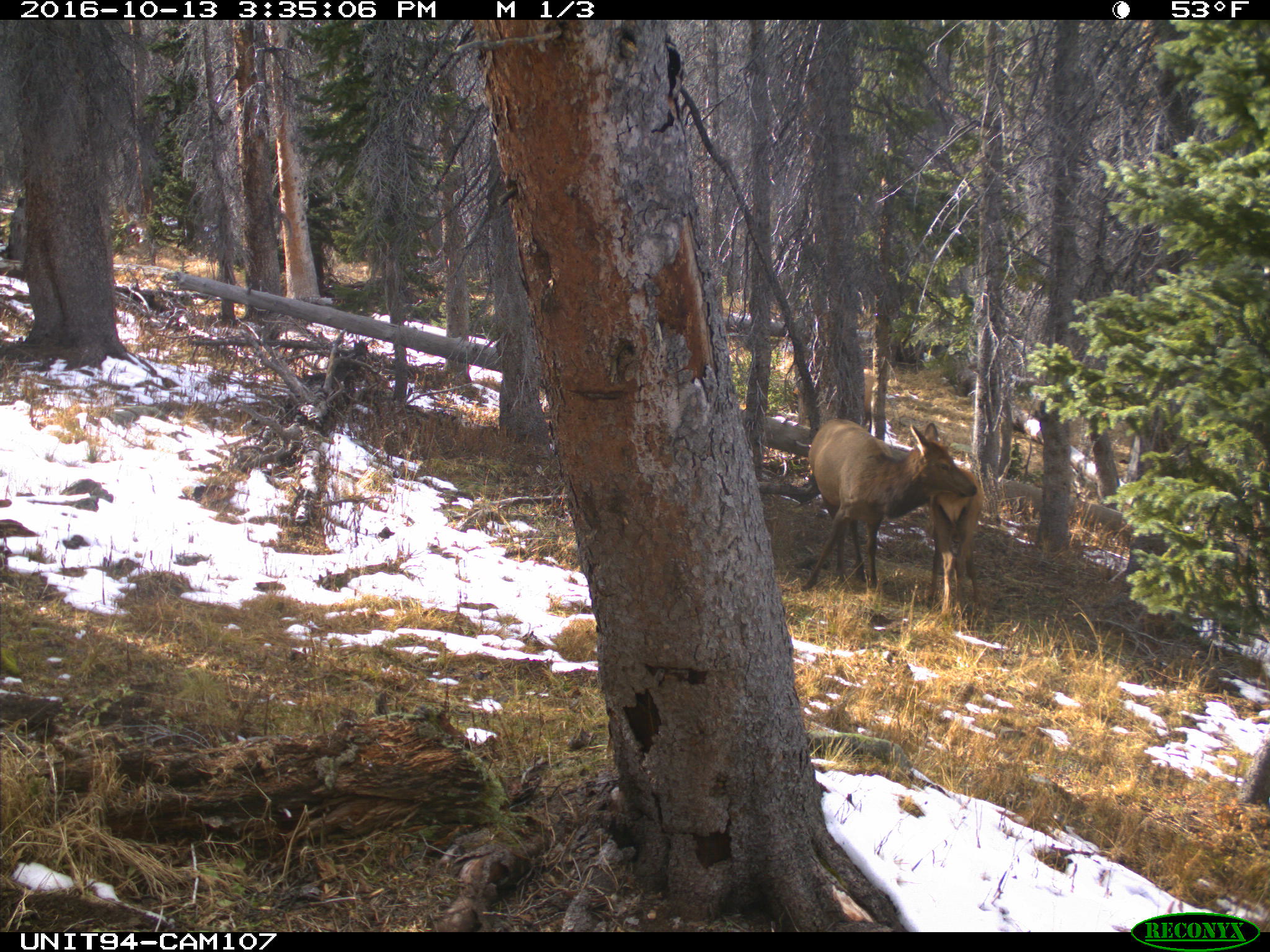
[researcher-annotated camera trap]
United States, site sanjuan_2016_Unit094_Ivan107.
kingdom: Animalia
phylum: Chordata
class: Mammalia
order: Artiodactyla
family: Cervidae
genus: Cervus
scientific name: Cervus elaphus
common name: red deer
Cervus elaphus (red deer).